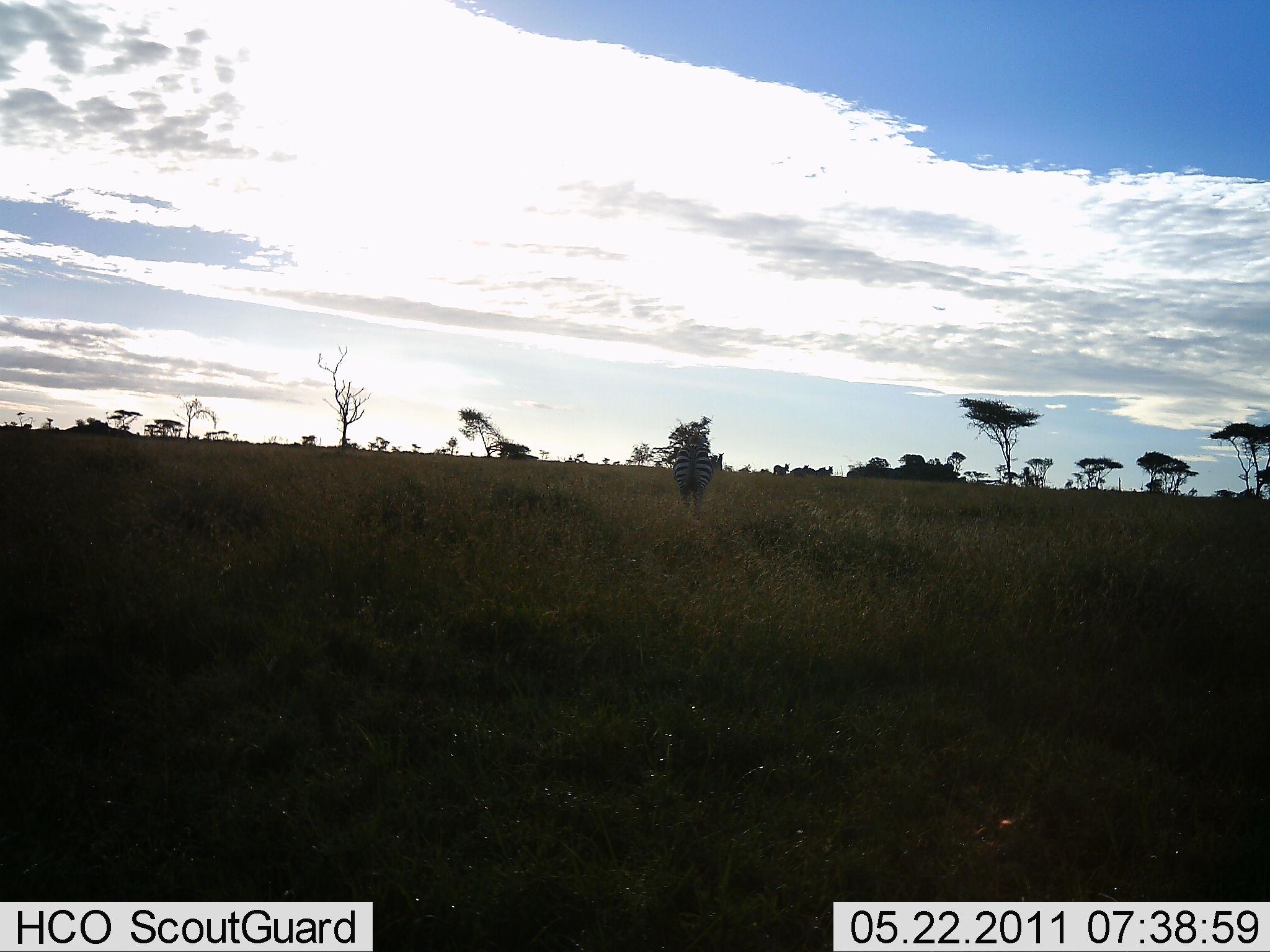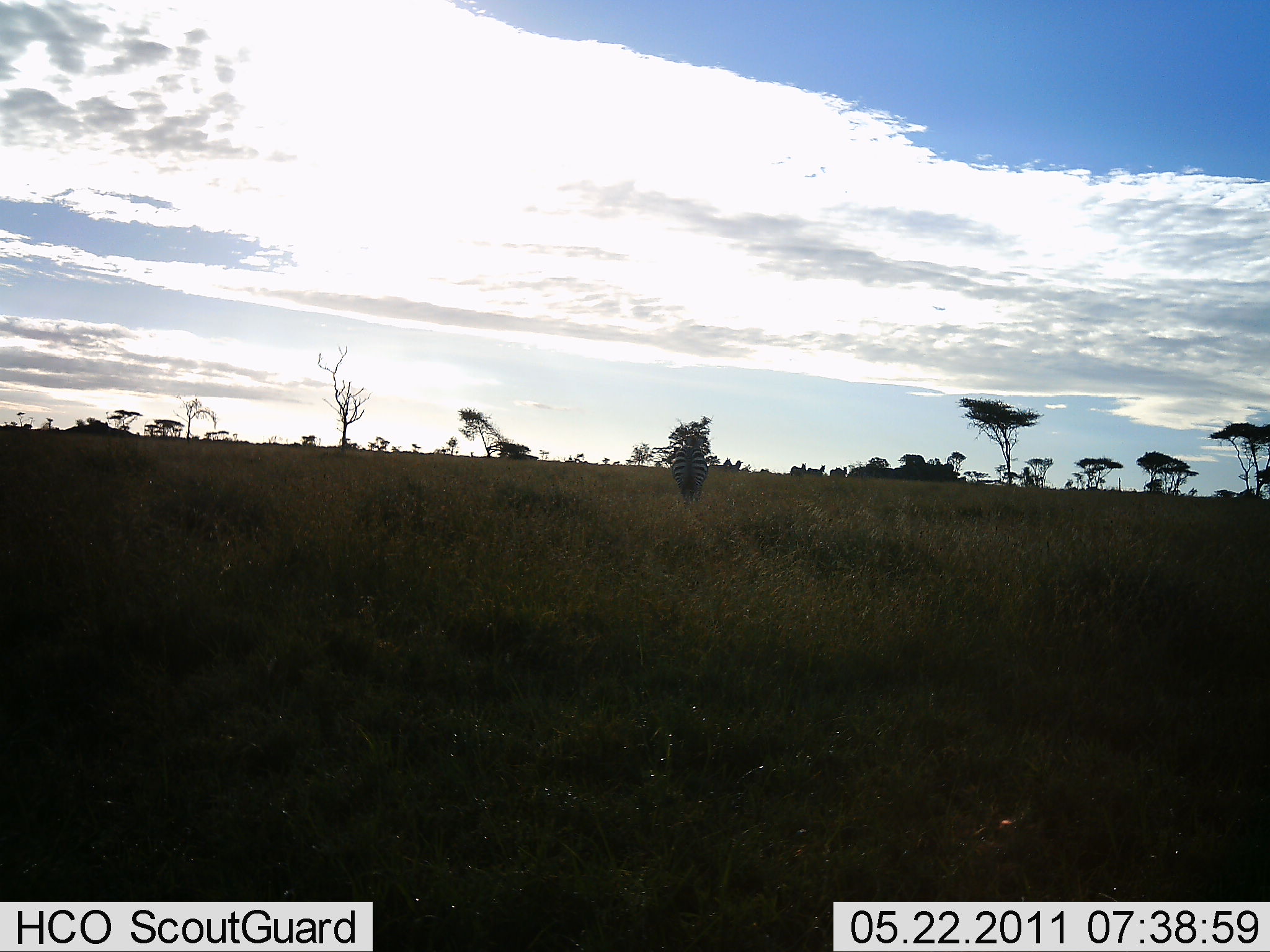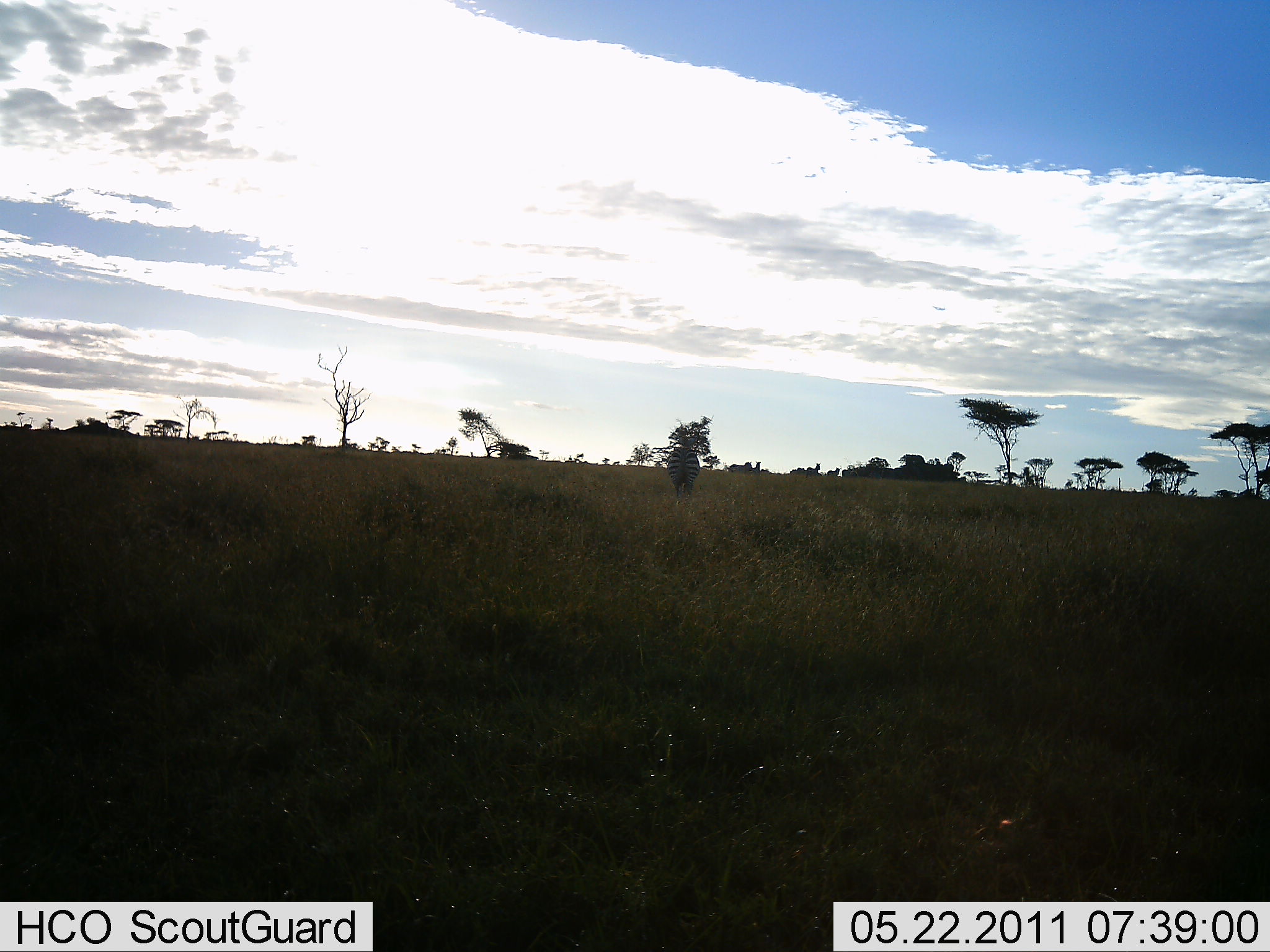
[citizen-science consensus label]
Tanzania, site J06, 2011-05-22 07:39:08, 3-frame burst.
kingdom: Animalia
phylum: Chordata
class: Mammalia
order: Perissodactyla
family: Equidae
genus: Equus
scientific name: Equus quagga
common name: plains zebra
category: zebra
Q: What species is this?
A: Zebra (plains zebra) (Equus quagga).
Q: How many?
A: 3.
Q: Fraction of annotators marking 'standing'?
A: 25%.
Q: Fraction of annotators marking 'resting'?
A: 0%.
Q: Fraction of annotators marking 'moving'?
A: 67%.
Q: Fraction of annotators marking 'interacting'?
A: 0%.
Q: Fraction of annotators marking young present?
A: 0%.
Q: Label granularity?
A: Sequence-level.